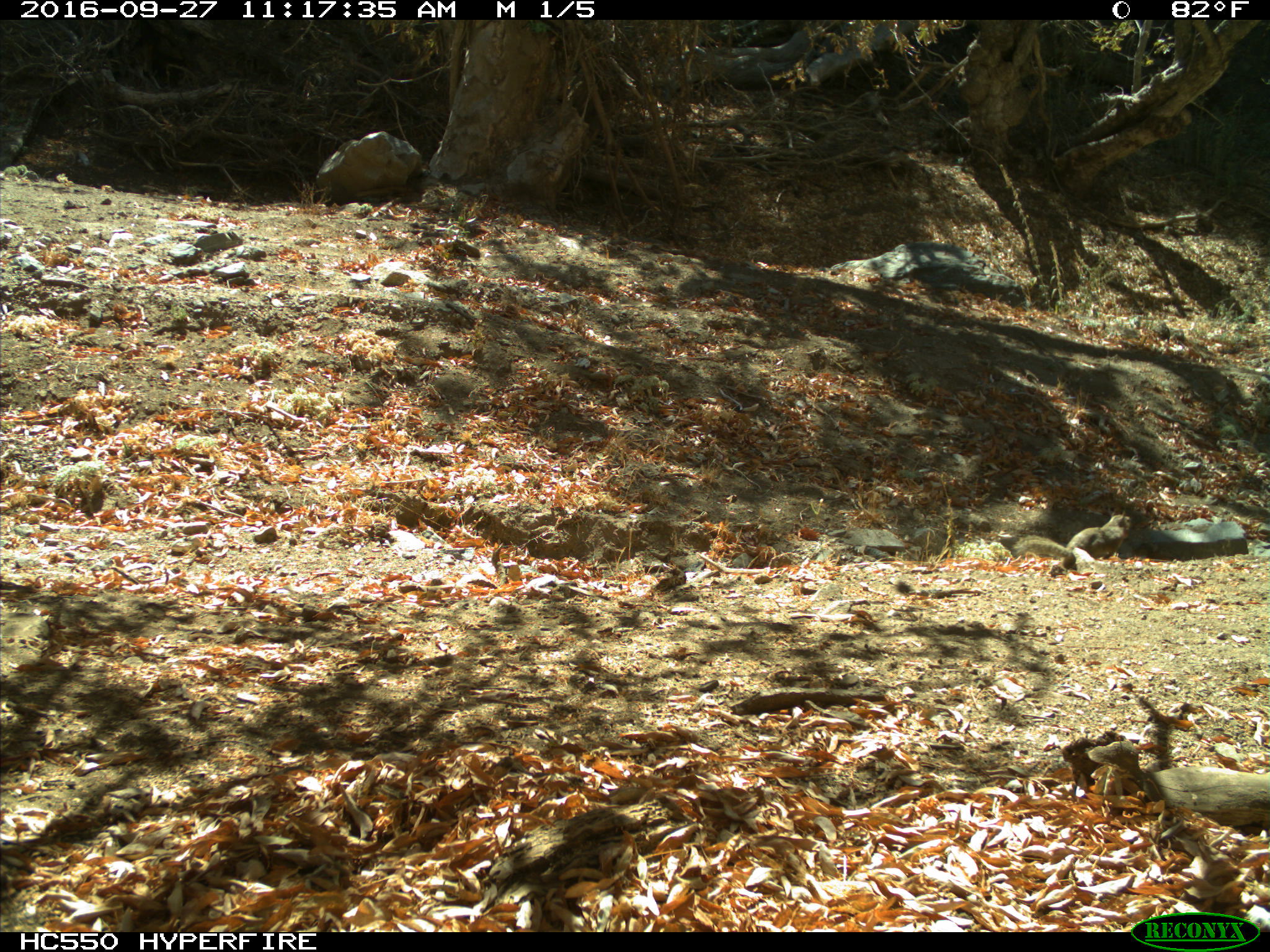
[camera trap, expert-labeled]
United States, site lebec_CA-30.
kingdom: Animalia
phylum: Chordata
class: Mammalia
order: Rodentia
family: Sciuridae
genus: Otospermophilus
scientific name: Otospermophilus beecheyi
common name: california ground squirrel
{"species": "Otospermophilus beecheyi (california ground squirrel)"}